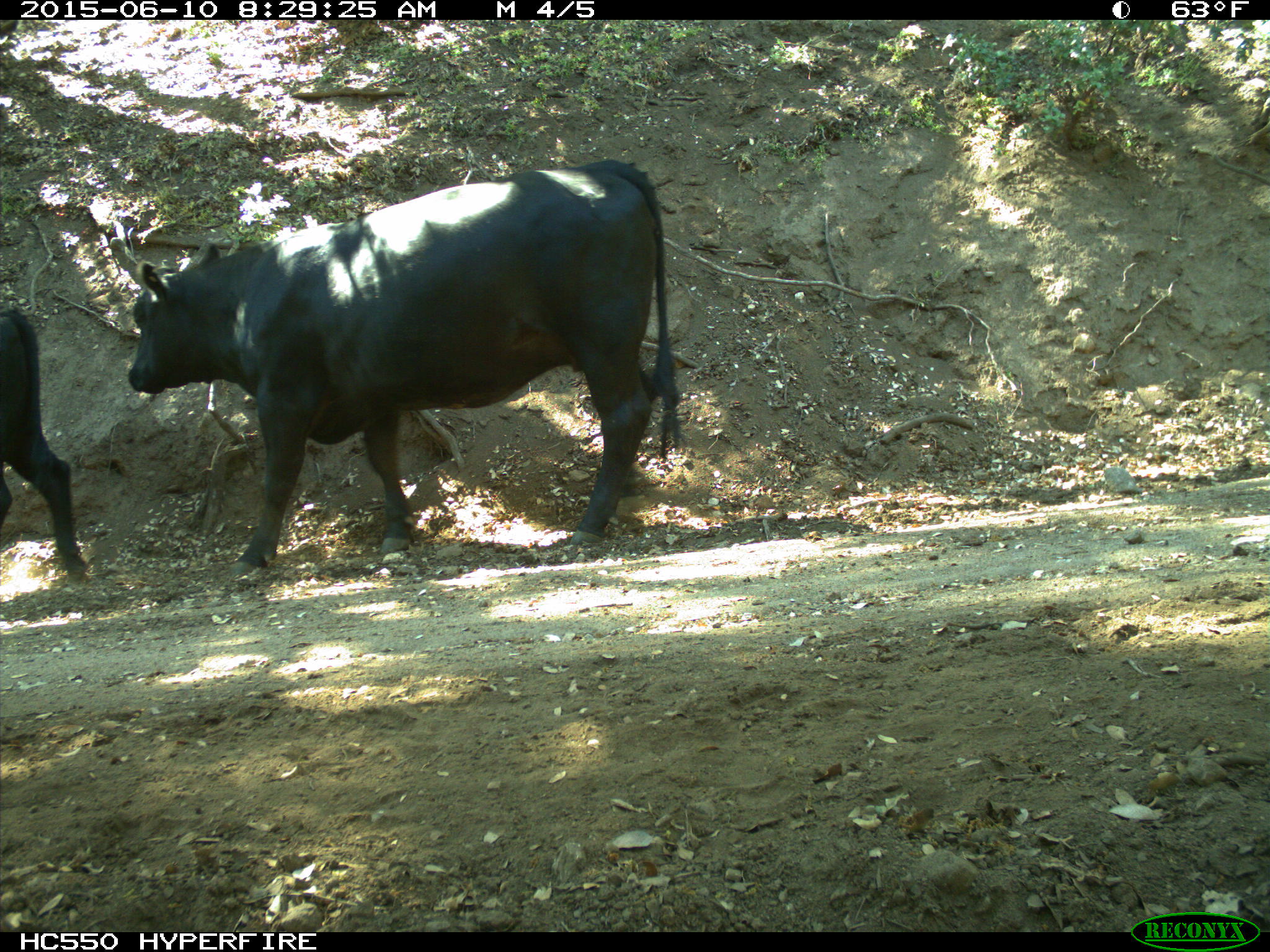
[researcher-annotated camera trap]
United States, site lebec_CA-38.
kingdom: Animalia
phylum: Chordata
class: Mammalia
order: Artiodactyla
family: Bovidae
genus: Bos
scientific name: Bos taurus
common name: domestic cow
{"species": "Bos taurus (domestic cow)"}